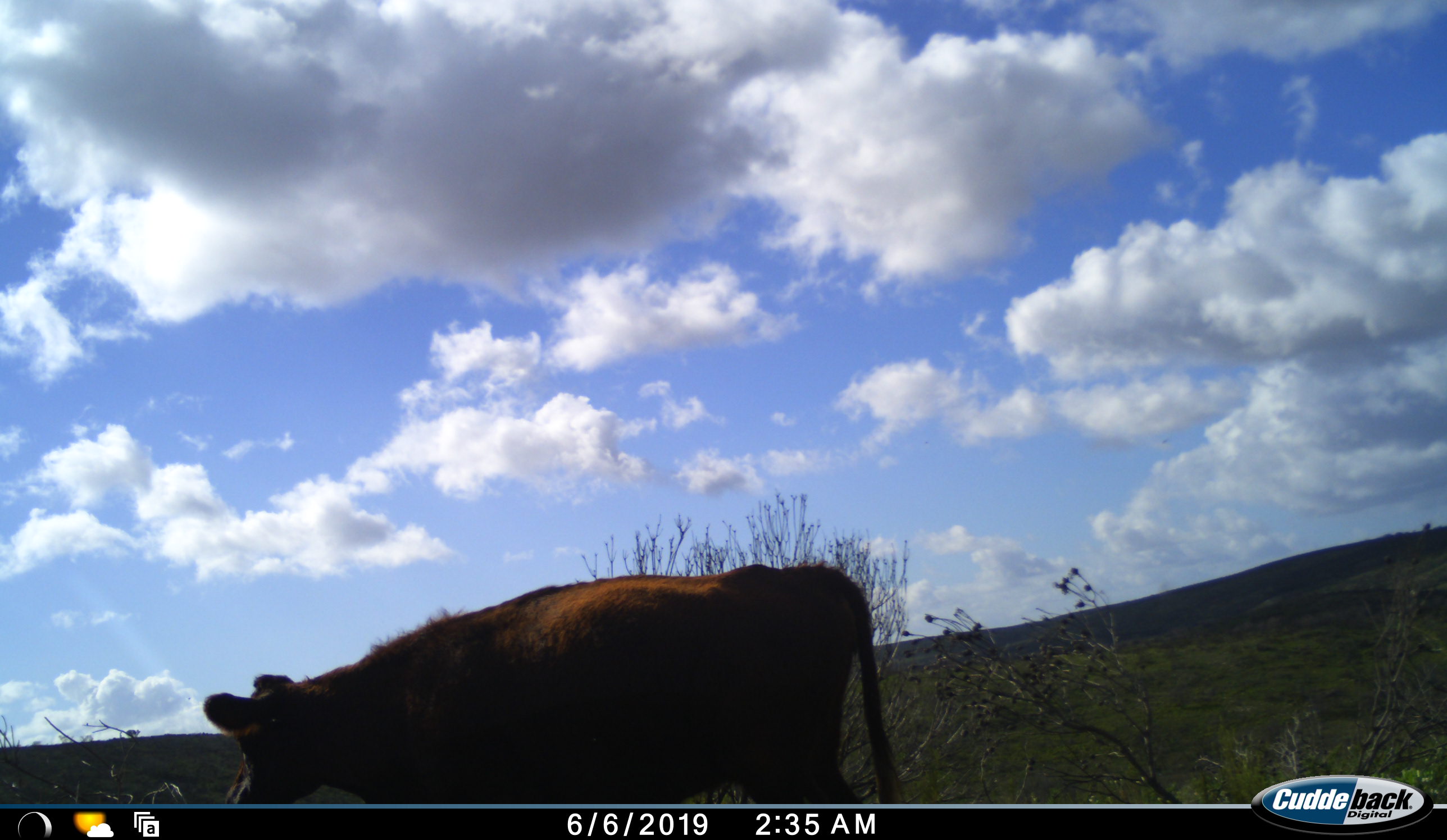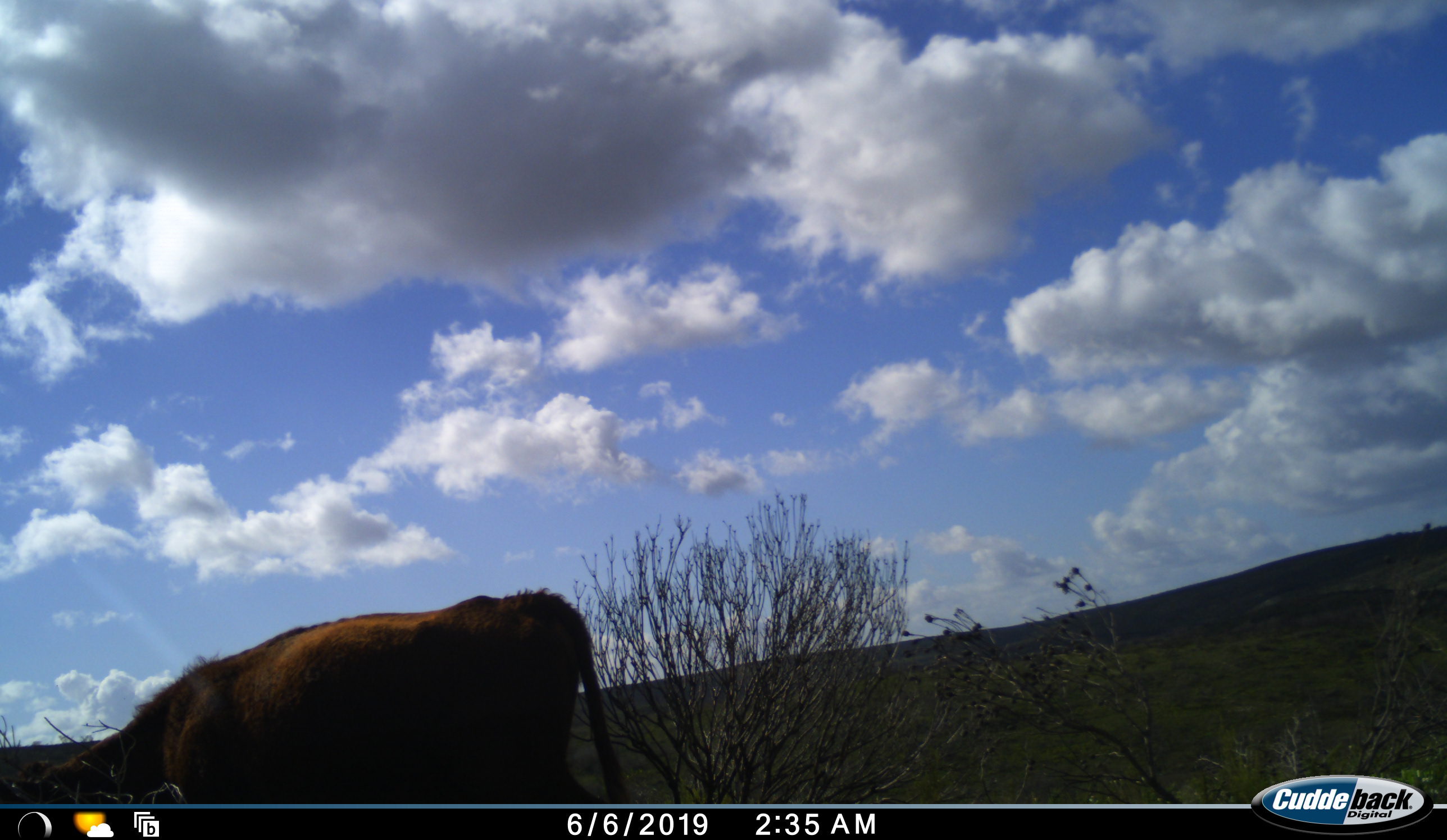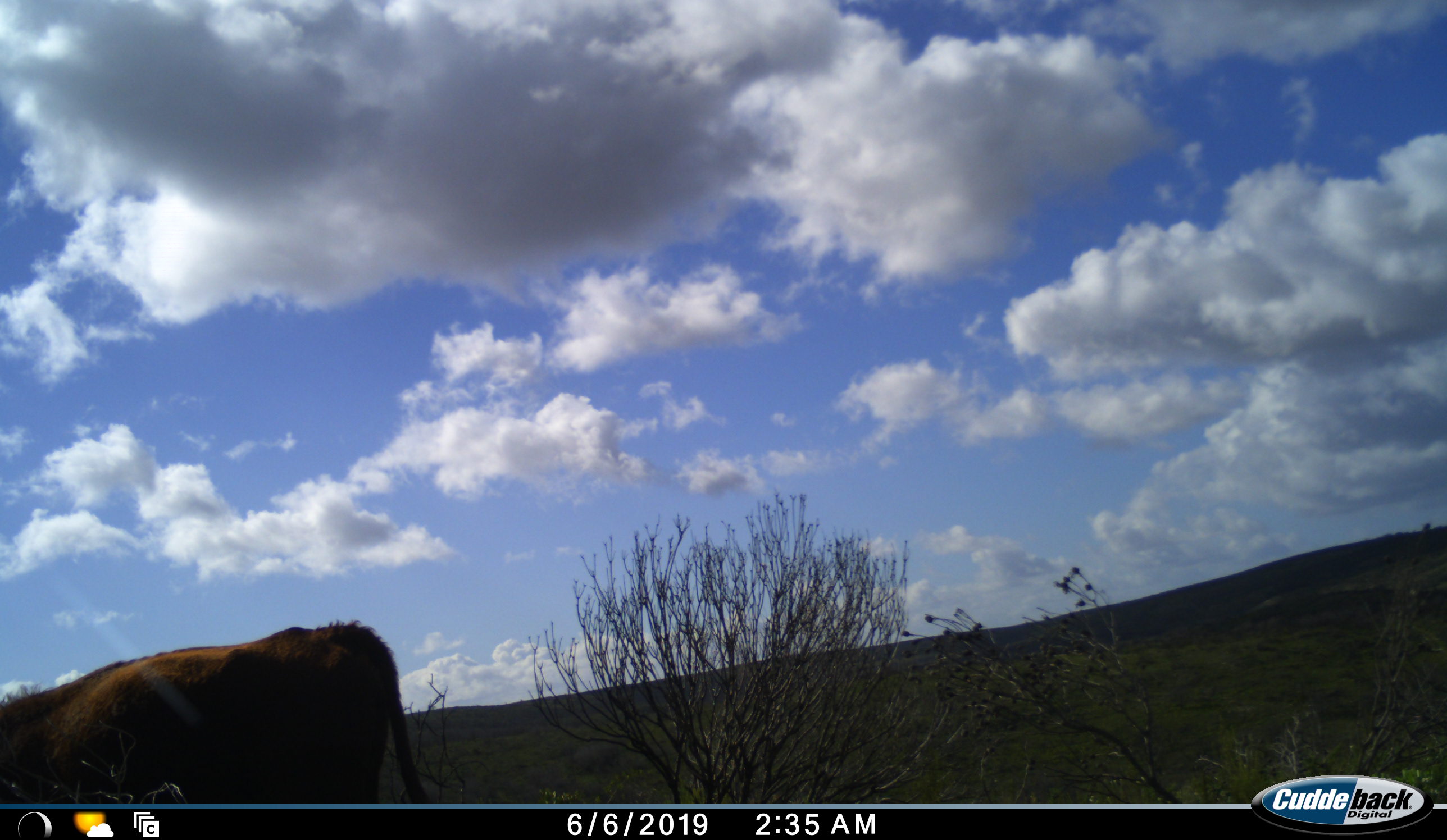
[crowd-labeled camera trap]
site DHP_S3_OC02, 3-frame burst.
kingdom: Animalia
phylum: Chordata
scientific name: Vertebrata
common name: domestic animal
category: domesticanimal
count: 1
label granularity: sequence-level